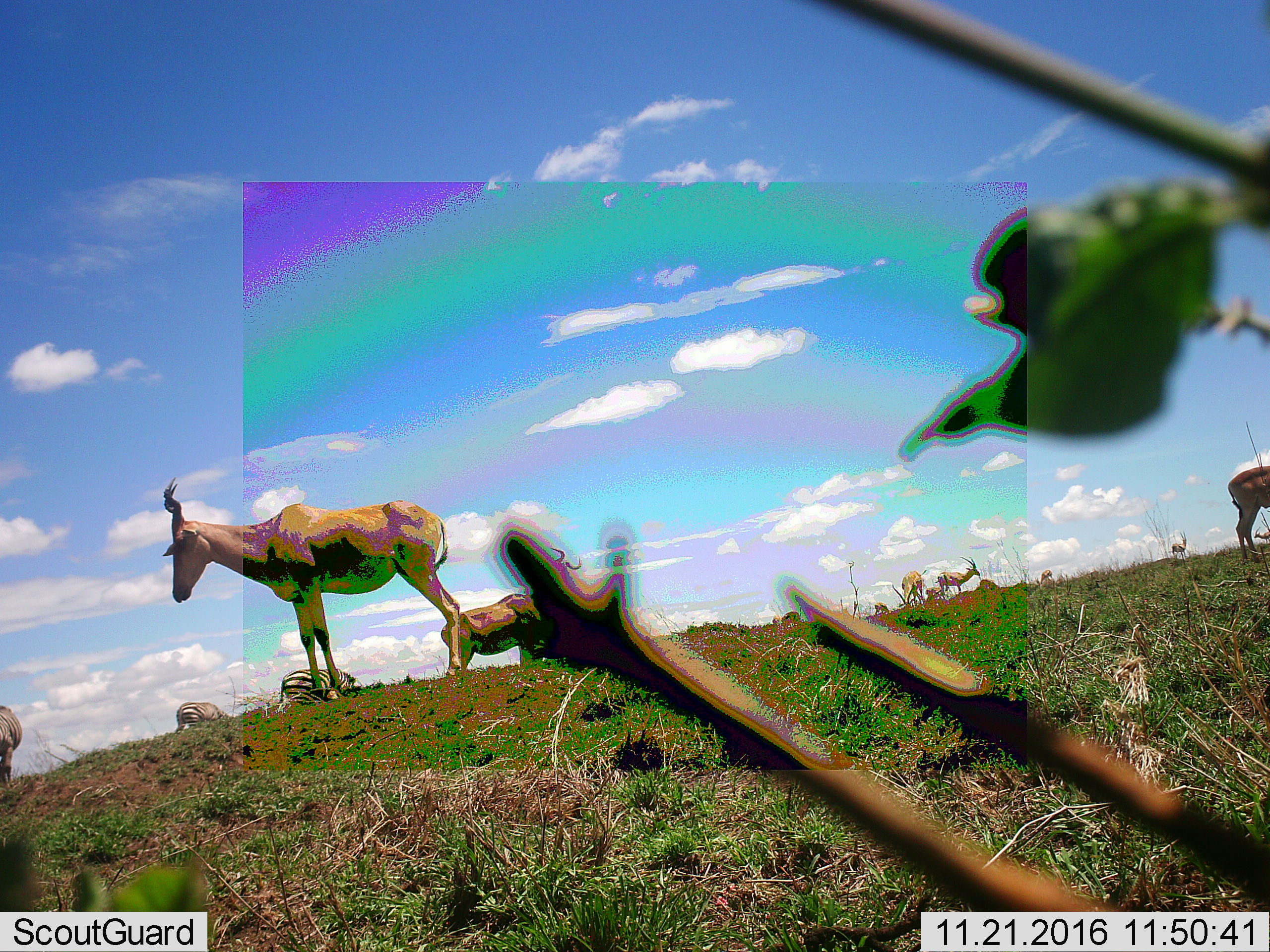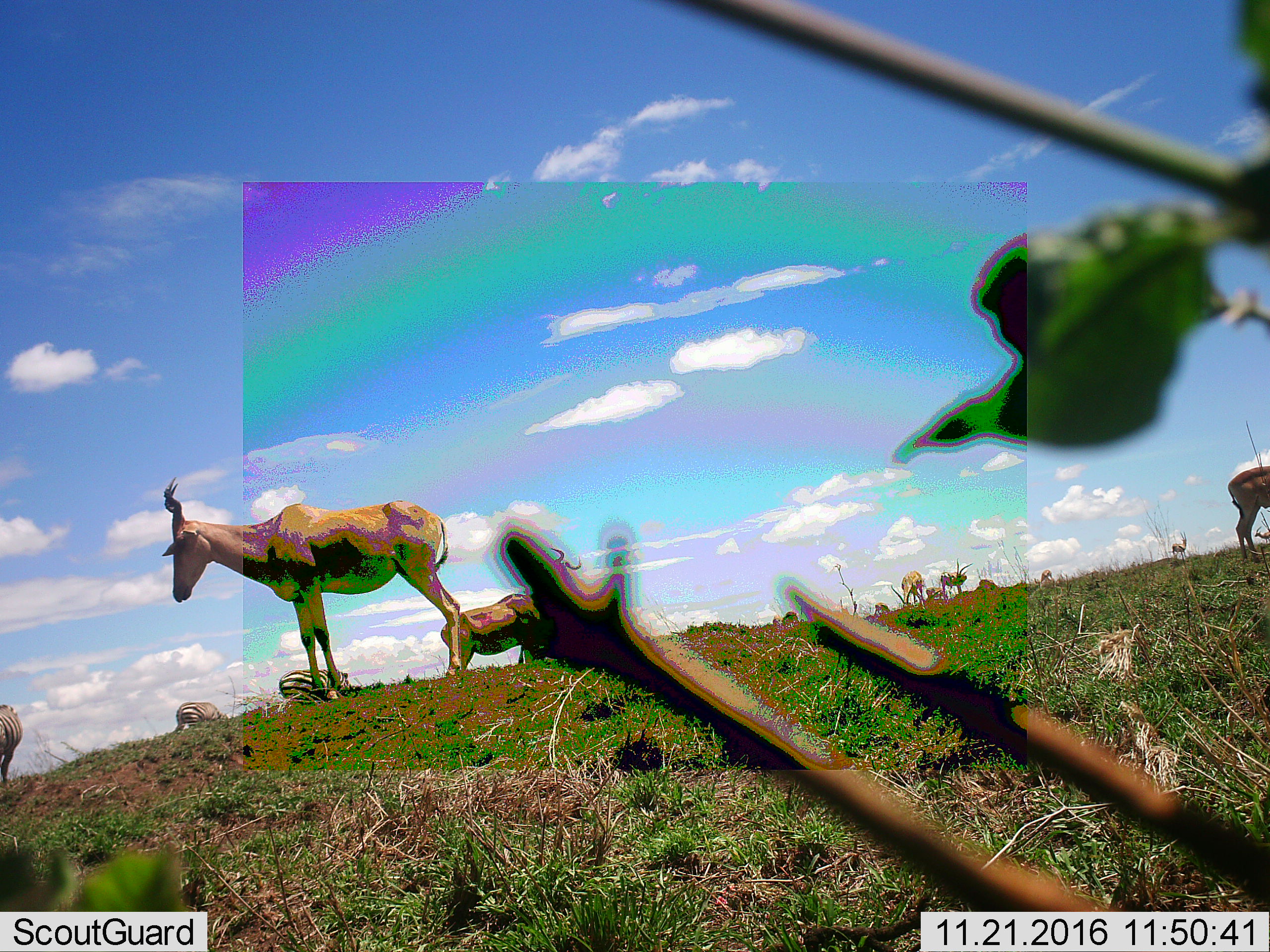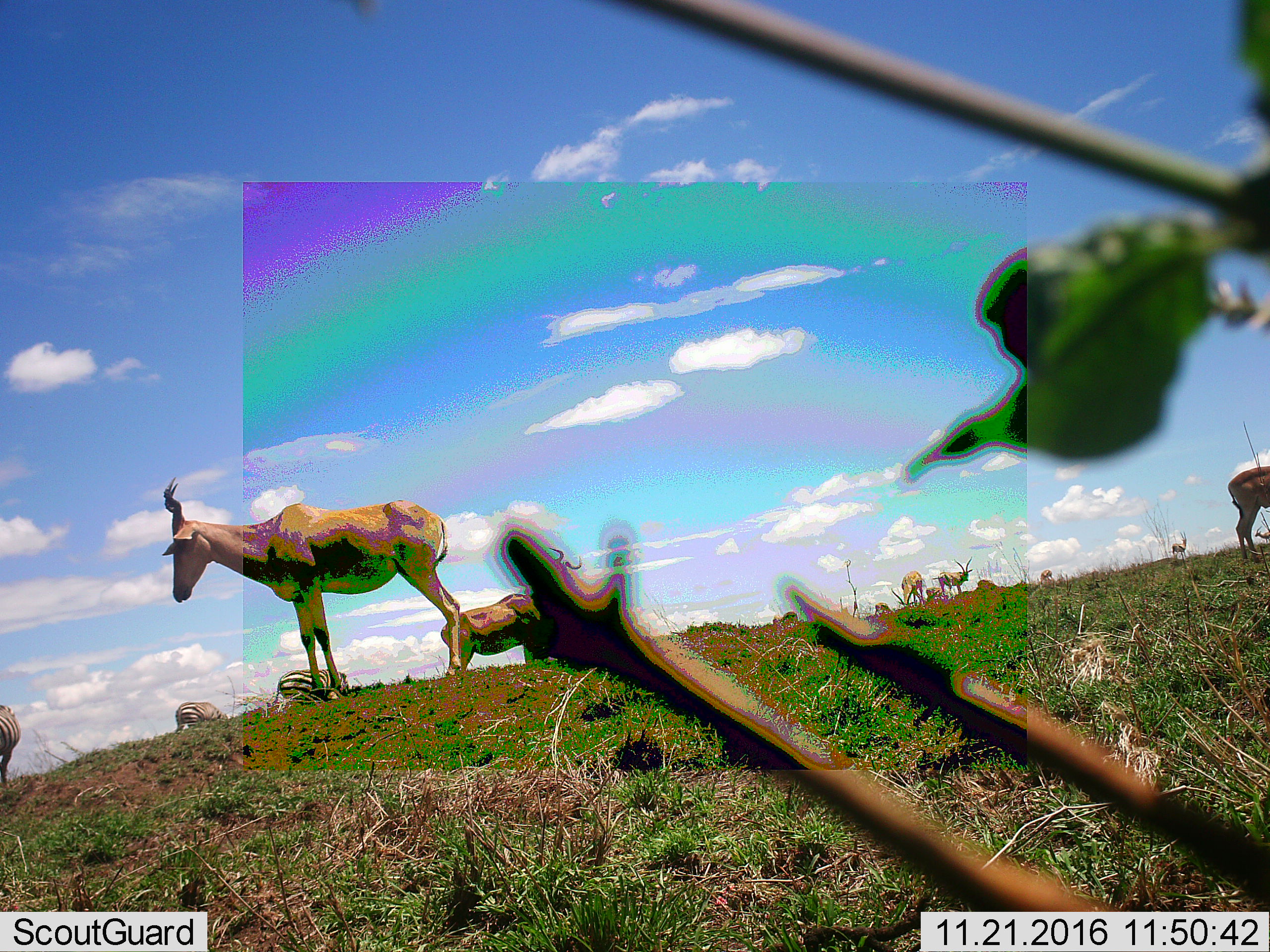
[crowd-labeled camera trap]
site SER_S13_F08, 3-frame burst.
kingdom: Animalia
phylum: Chordata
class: Mammalia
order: Artiodactyla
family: Bovidae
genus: Eudorcas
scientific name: Eudorcas thomsonii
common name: thomson's gazelle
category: gazellethomsons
Gazellethomsons (thomson's gazelle) (Eudorcas thomsonii), count 6. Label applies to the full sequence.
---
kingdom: Animalia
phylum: Chordata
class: Mammalia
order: Artiodactyla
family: Bovidae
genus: Alcelaphus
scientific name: Alcelaphus buselaphus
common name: hartebeest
Hartebeest (Alcelaphus buselaphus), count 3. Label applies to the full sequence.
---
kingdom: Animalia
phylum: Chordata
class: Mammalia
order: Perissodactyla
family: Equidae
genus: Equus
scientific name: Equus quagga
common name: plains zebra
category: zebraplains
Zebraplains (plains zebra) (Equus quagga), count 3. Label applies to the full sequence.